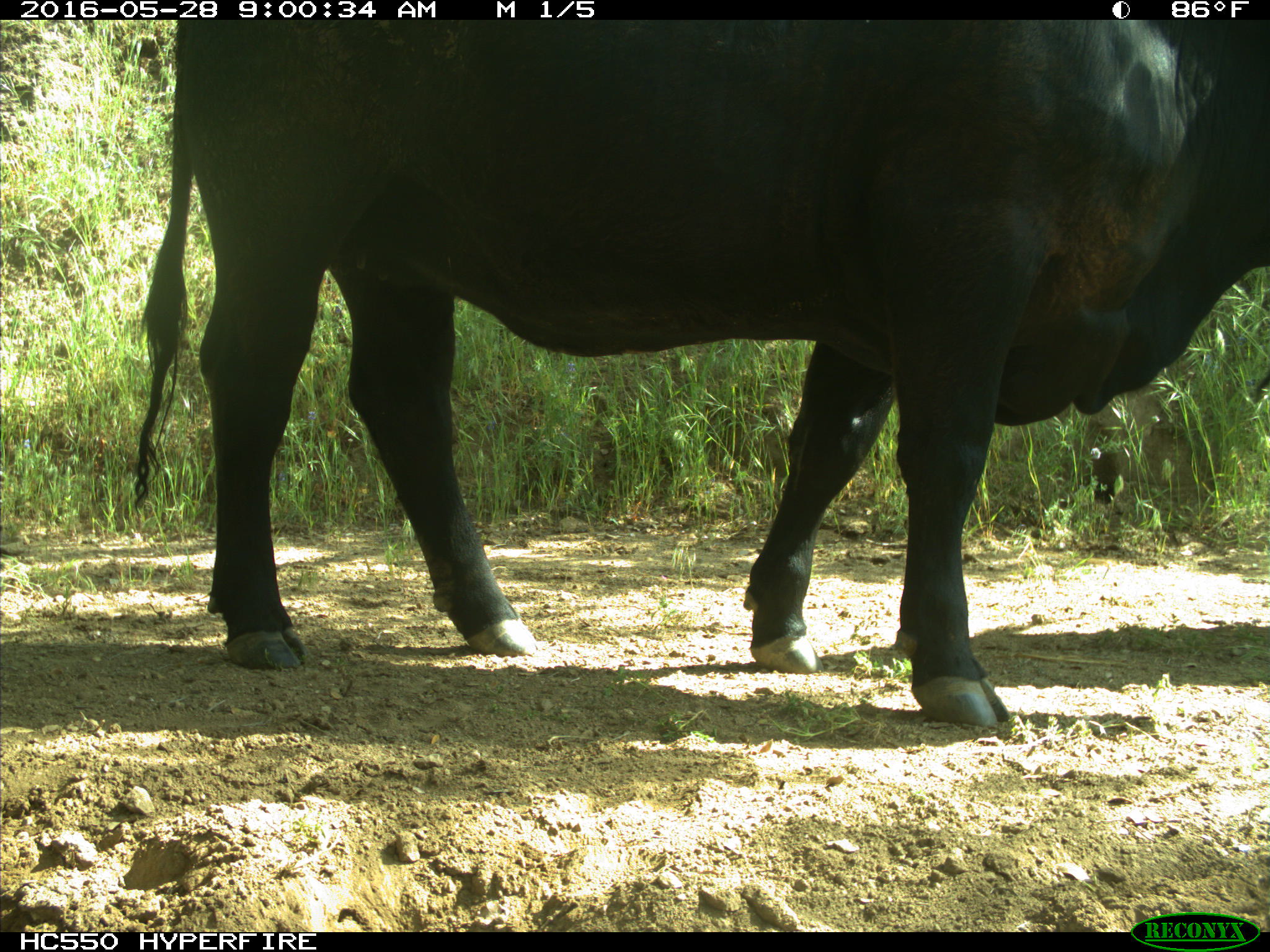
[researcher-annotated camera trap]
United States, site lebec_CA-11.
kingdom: Animalia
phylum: Chordata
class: Mammalia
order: Artiodactyla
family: Bovidae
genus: Bos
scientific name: Bos taurus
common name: domestic cow